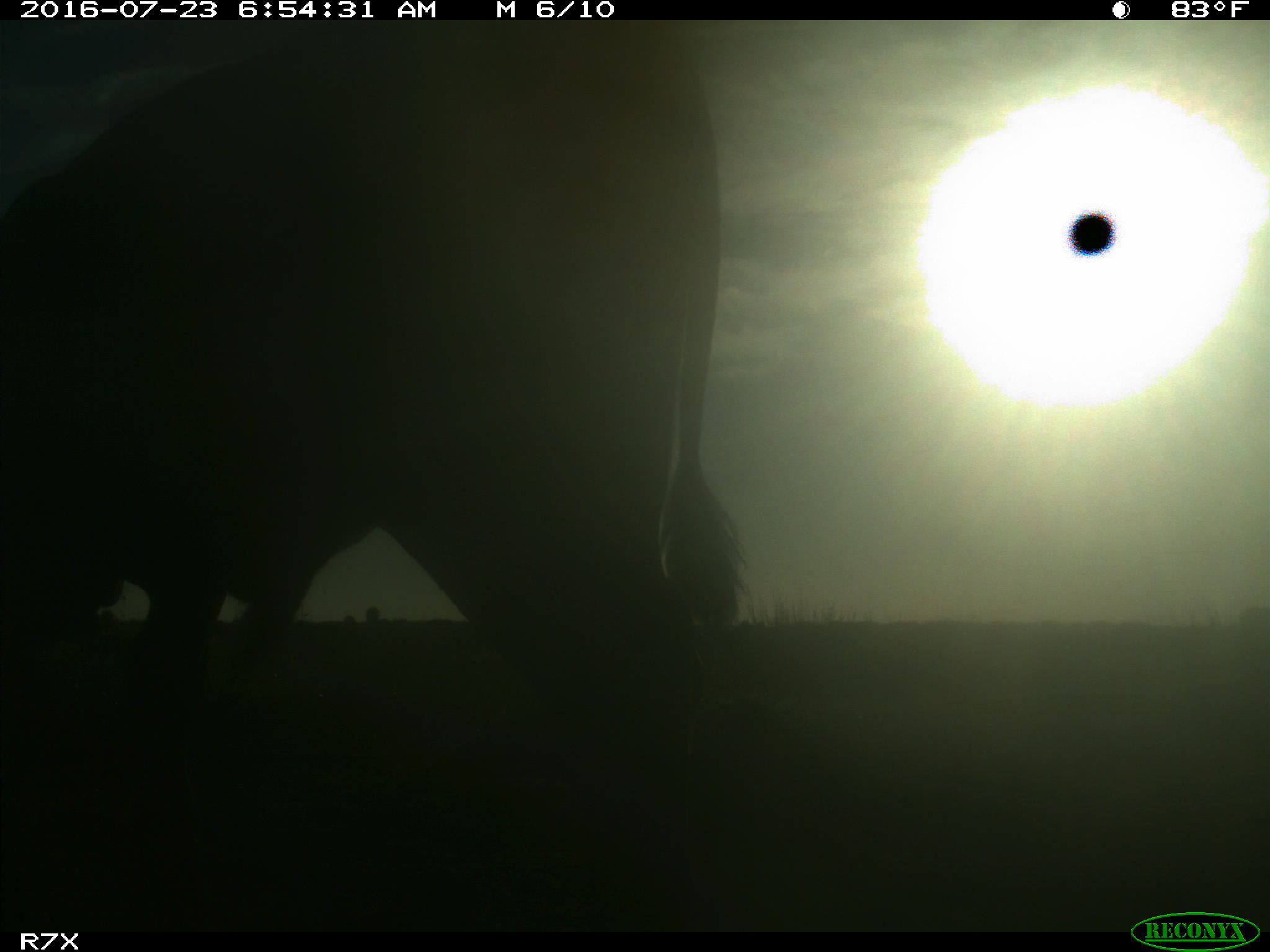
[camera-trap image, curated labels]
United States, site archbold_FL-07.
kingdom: Animalia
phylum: Chordata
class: Mammalia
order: Artiodactyla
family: Bovidae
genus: Bos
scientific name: Bos taurus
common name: domestic cow